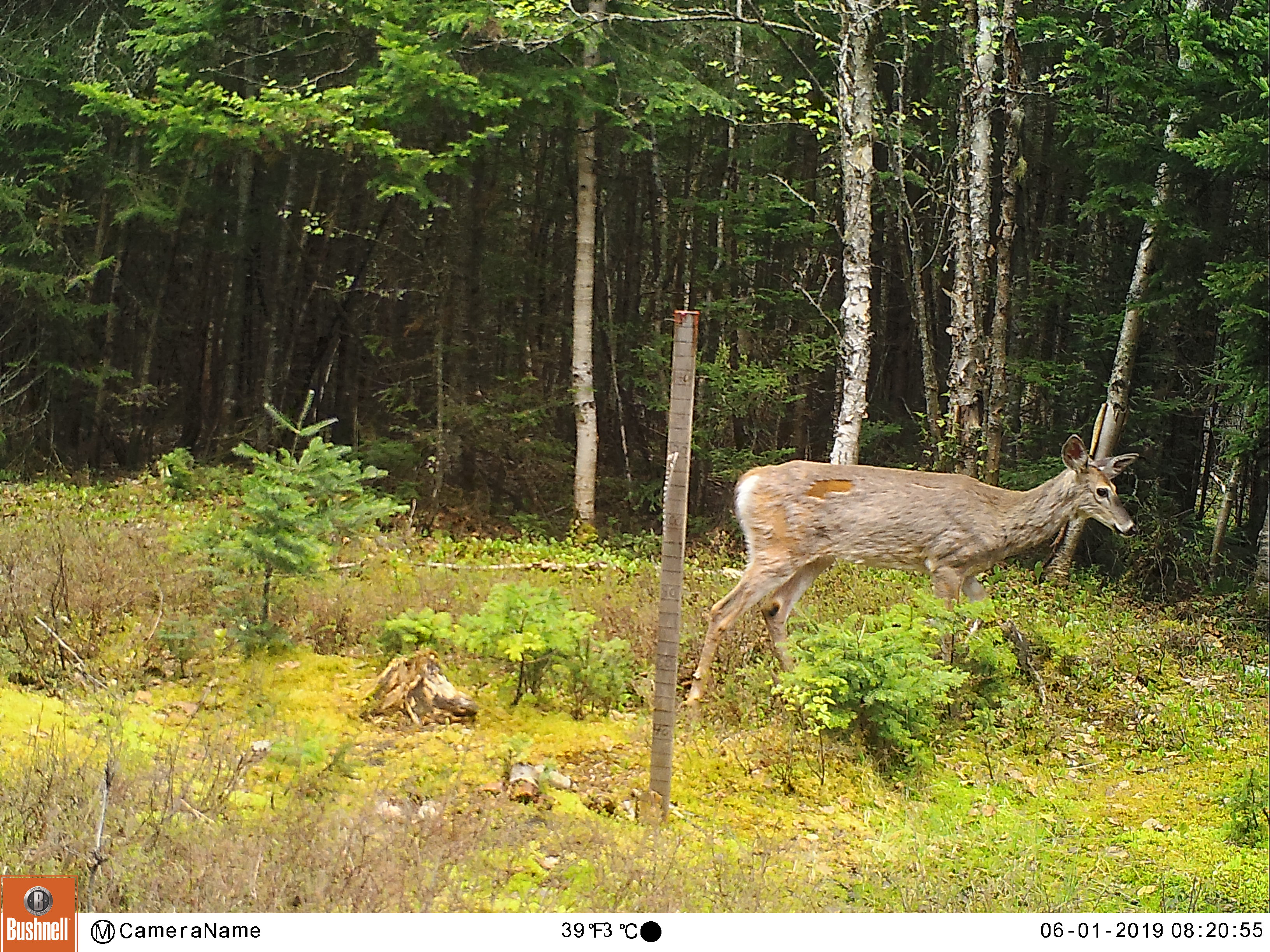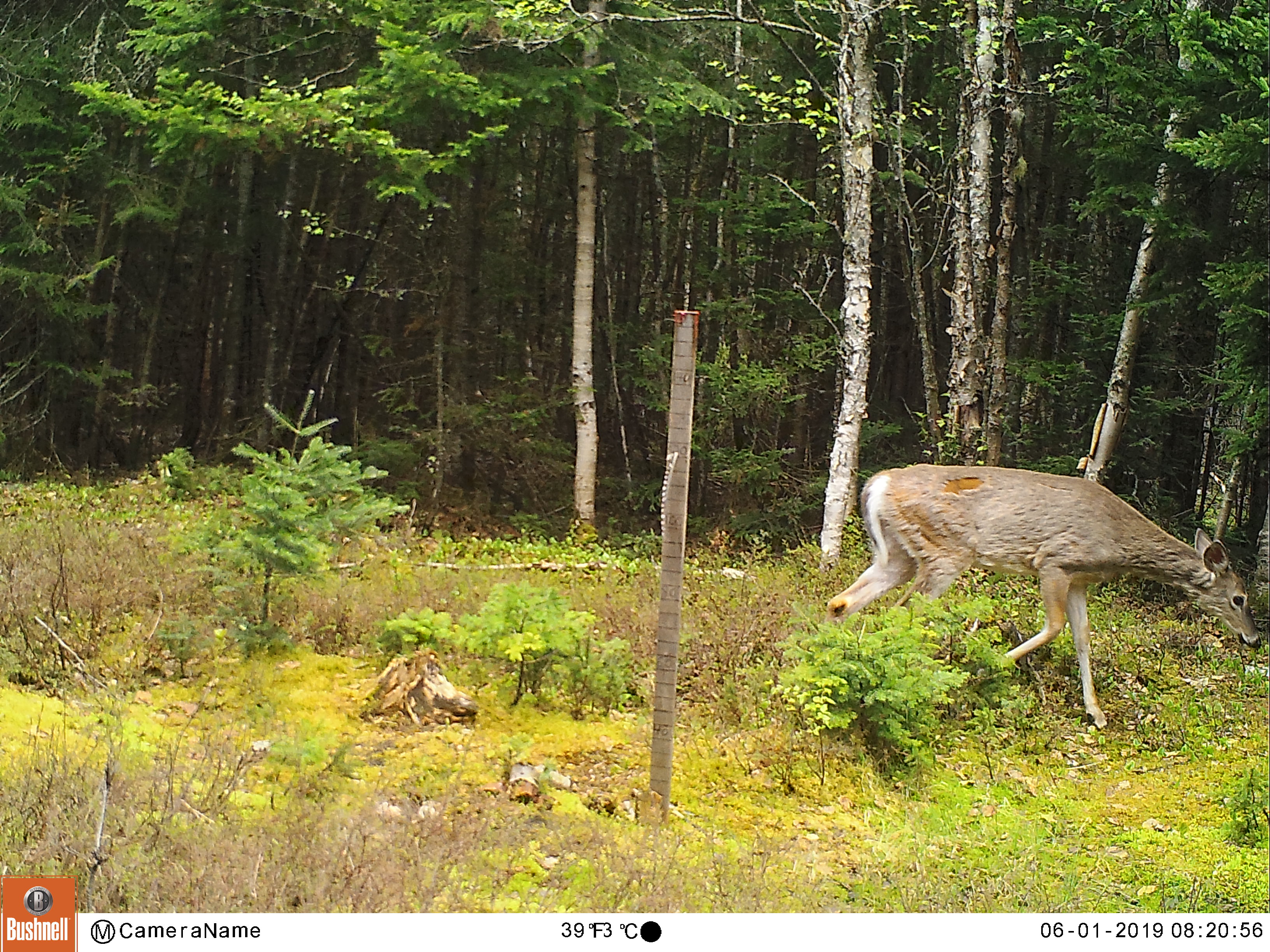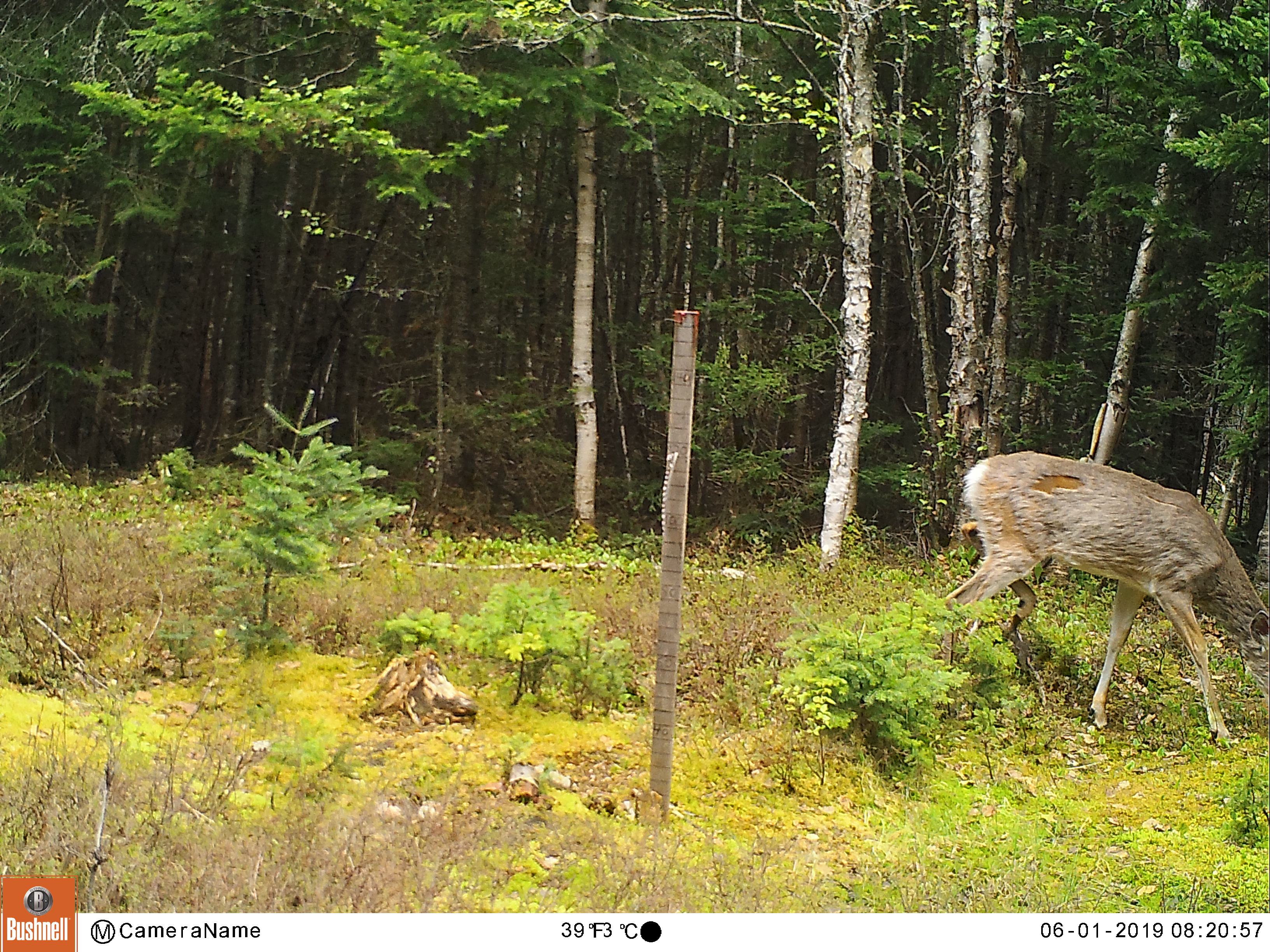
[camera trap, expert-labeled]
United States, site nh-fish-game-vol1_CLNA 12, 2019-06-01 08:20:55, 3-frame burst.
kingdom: Animalia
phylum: Chordata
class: Mammalia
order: Artiodactyla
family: Cervidae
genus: Odocoileus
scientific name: Odocoileus virginianus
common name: white-tailed deer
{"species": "white-tailed deer (Odocoileus virginianus)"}